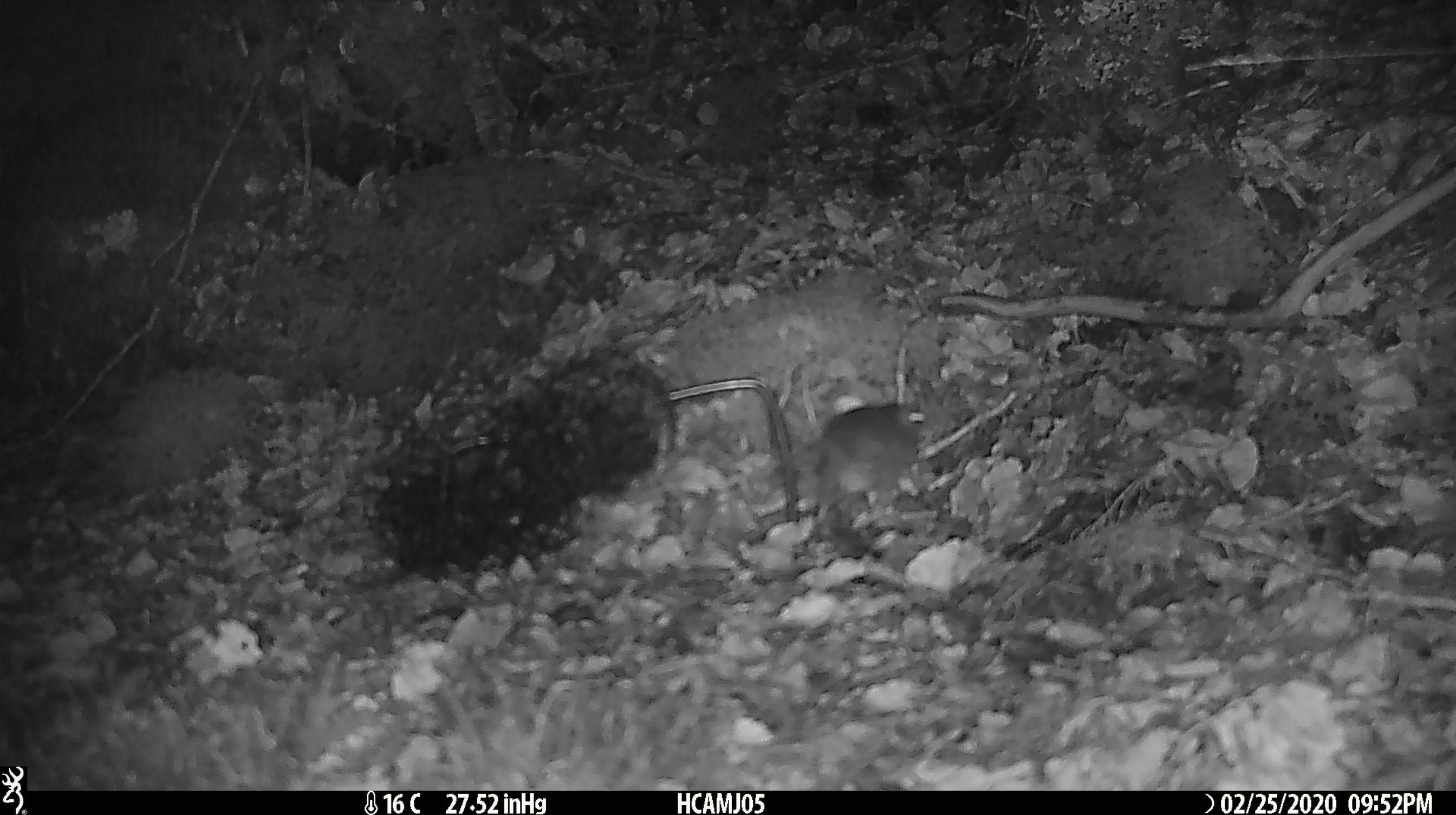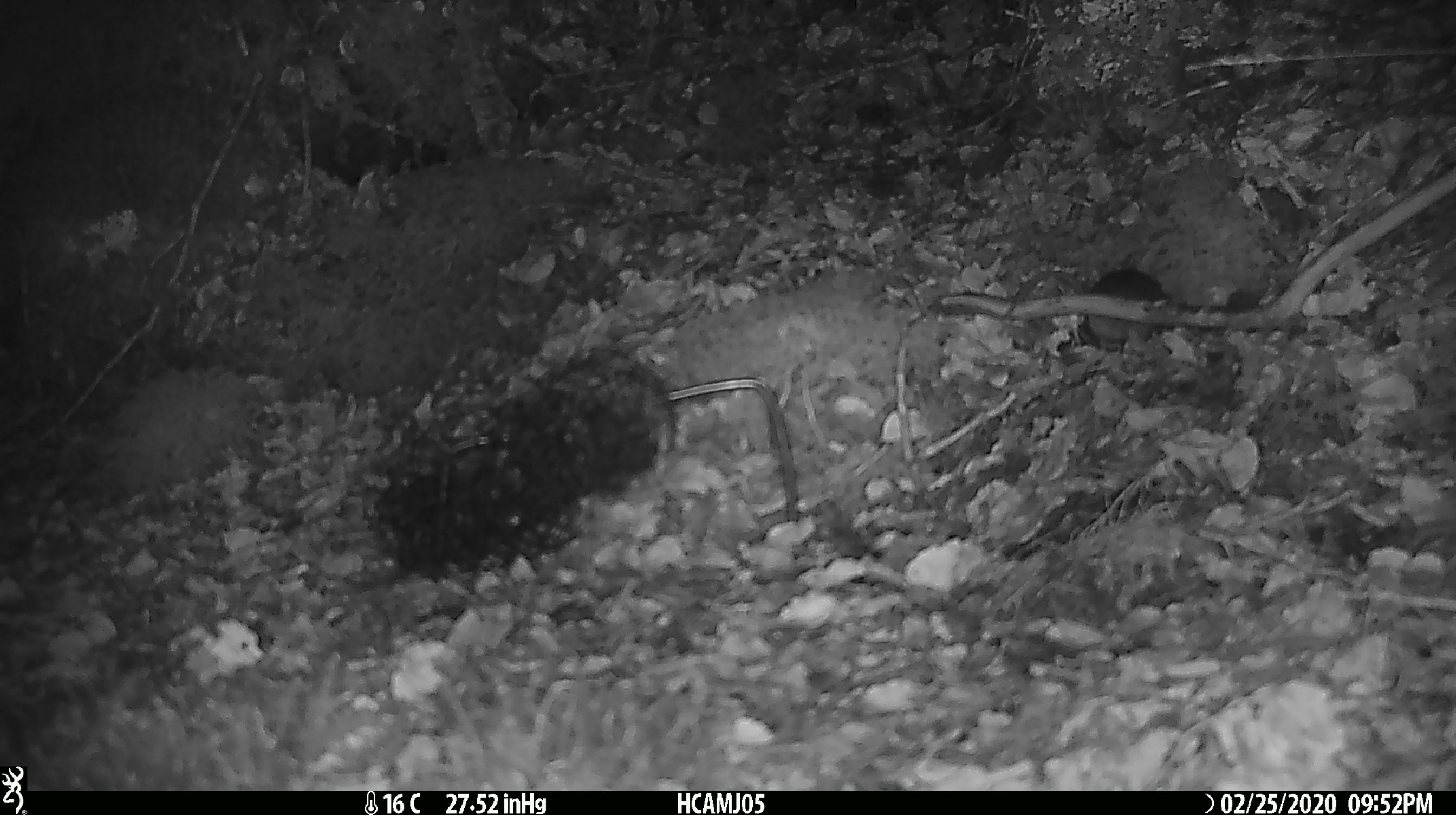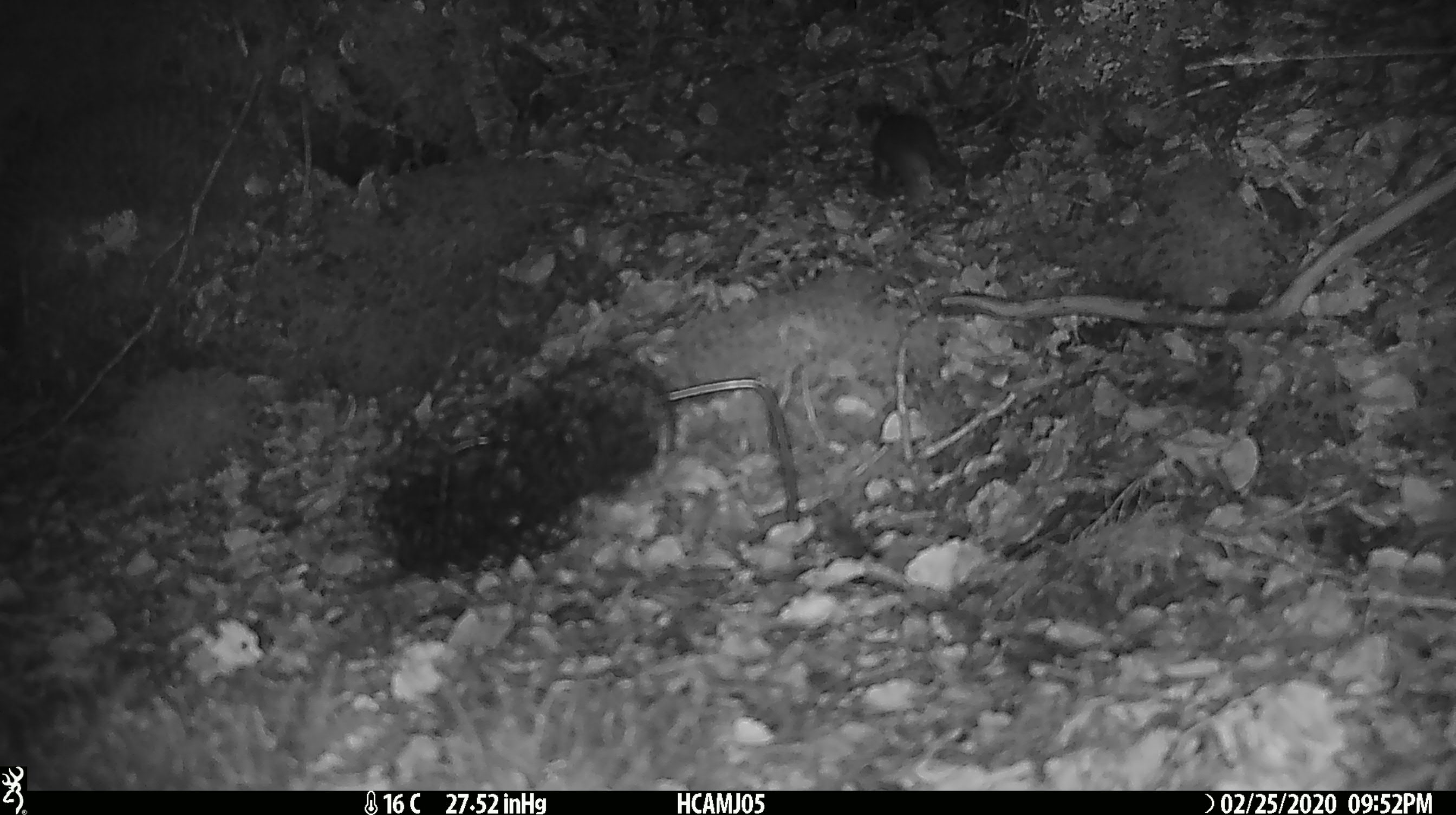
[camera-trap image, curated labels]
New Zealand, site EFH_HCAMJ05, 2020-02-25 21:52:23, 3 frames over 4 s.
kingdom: Animalia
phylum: Chordata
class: Mammalia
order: Rodentia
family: Muridae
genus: Mus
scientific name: Mus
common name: mouse